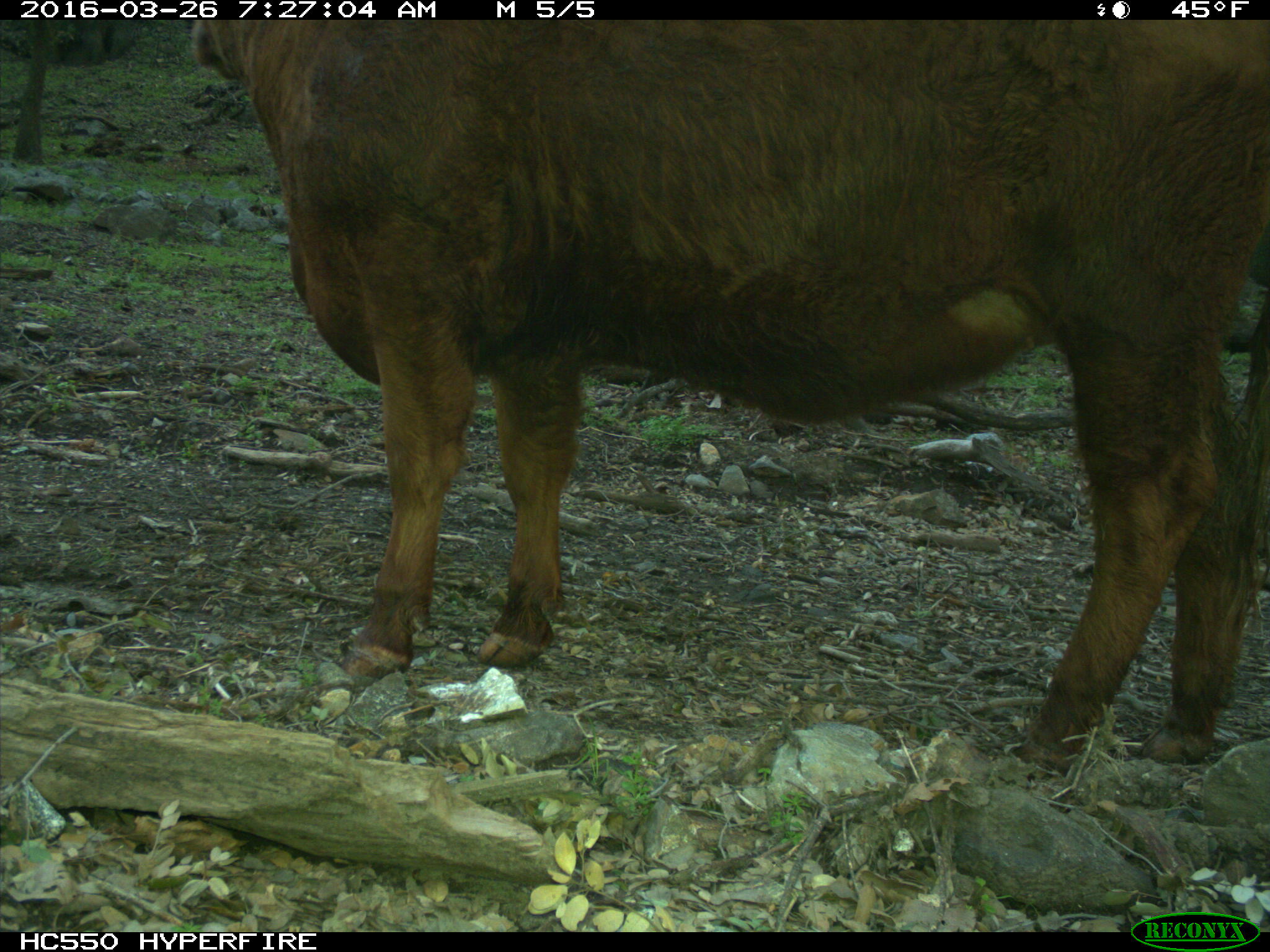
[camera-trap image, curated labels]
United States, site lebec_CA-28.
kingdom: Animalia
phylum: Chordata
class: Mammalia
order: Artiodactyla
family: Bovidae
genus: Bos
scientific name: Bos taurus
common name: domestic cow